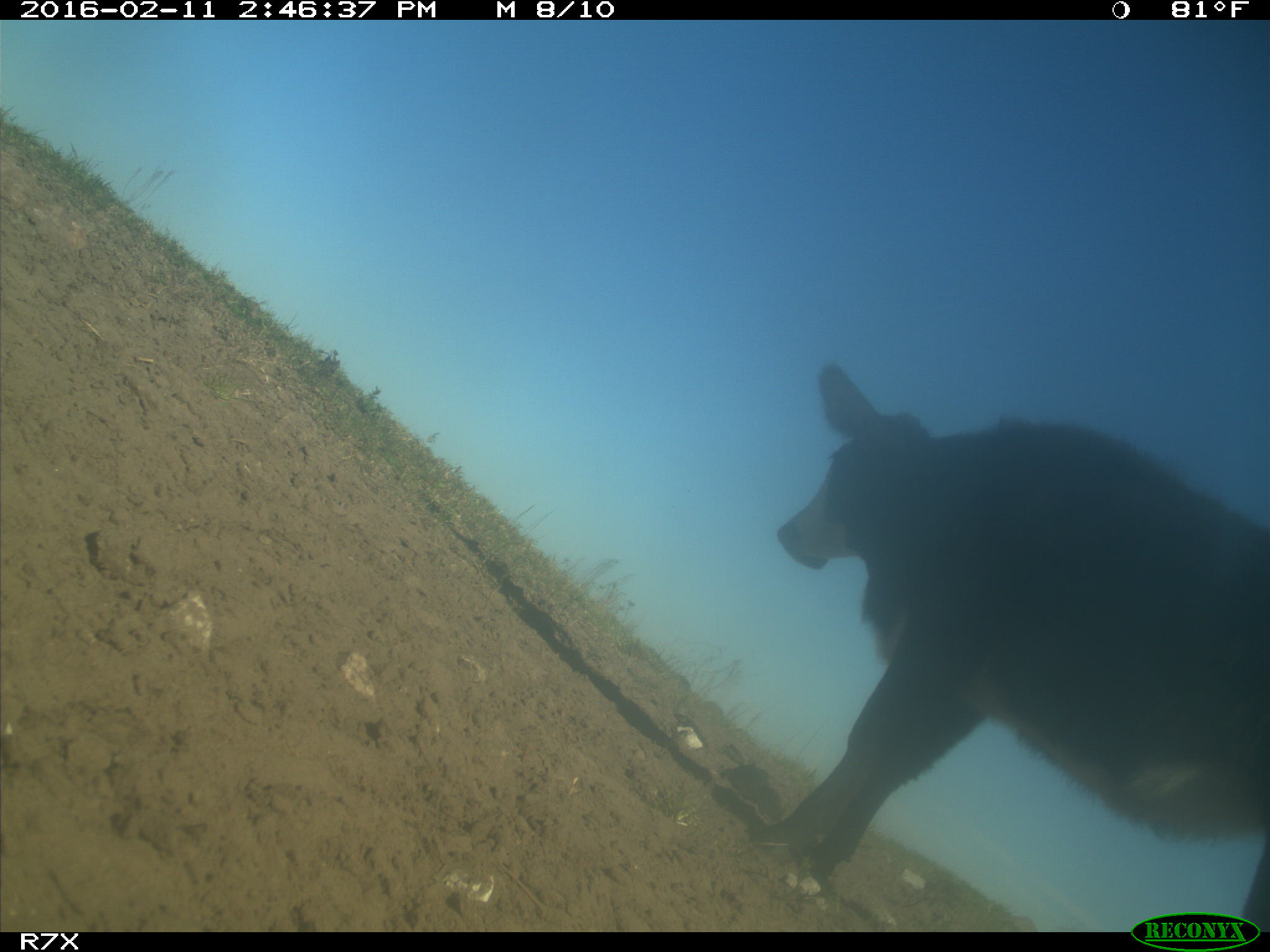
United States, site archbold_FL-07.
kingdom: Animalia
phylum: Chordata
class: Mammalia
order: Artiodactyla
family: Bovidae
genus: Bos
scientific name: Bos taurus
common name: domestic cow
Bos taurus (domestic cow).